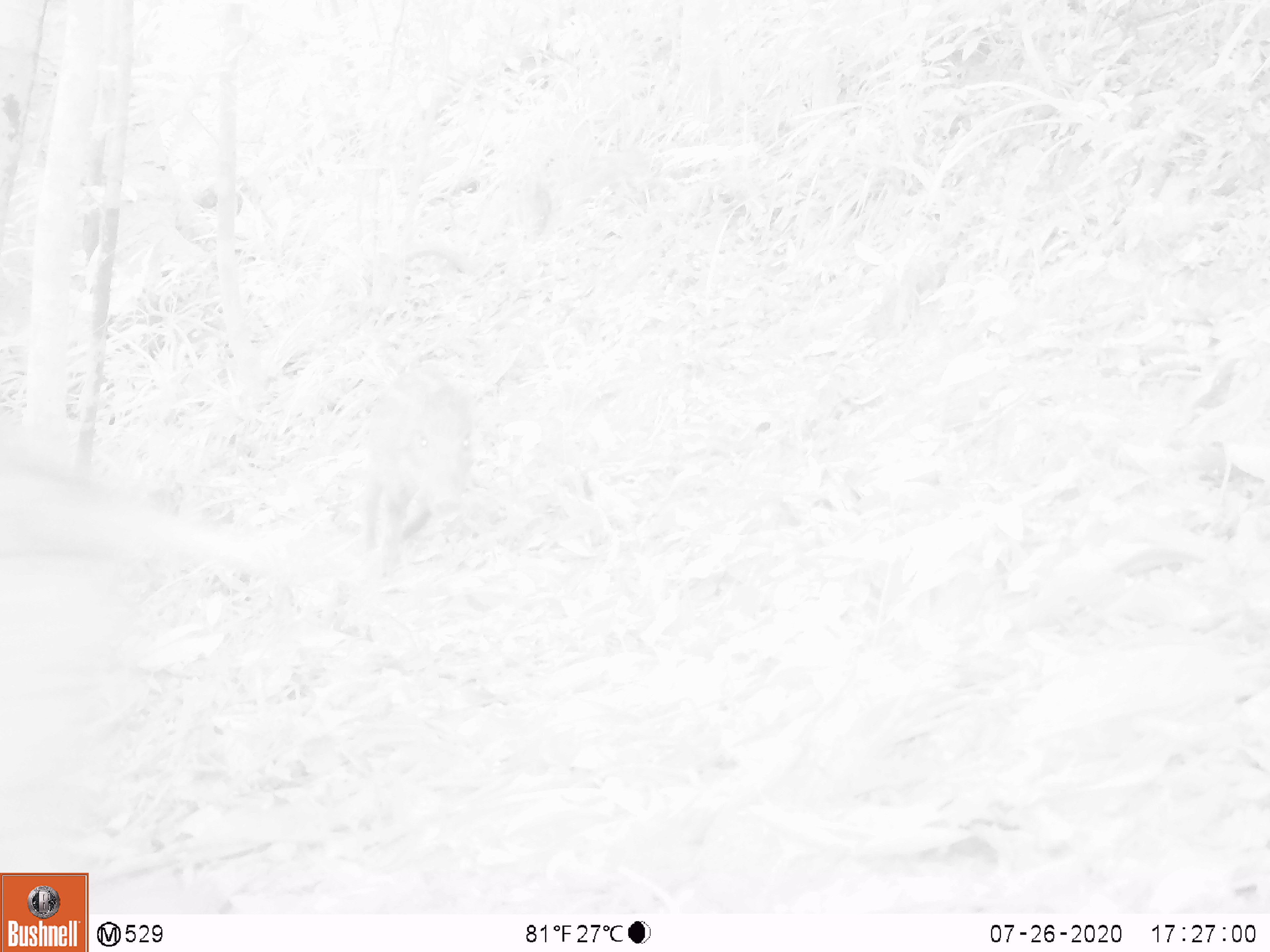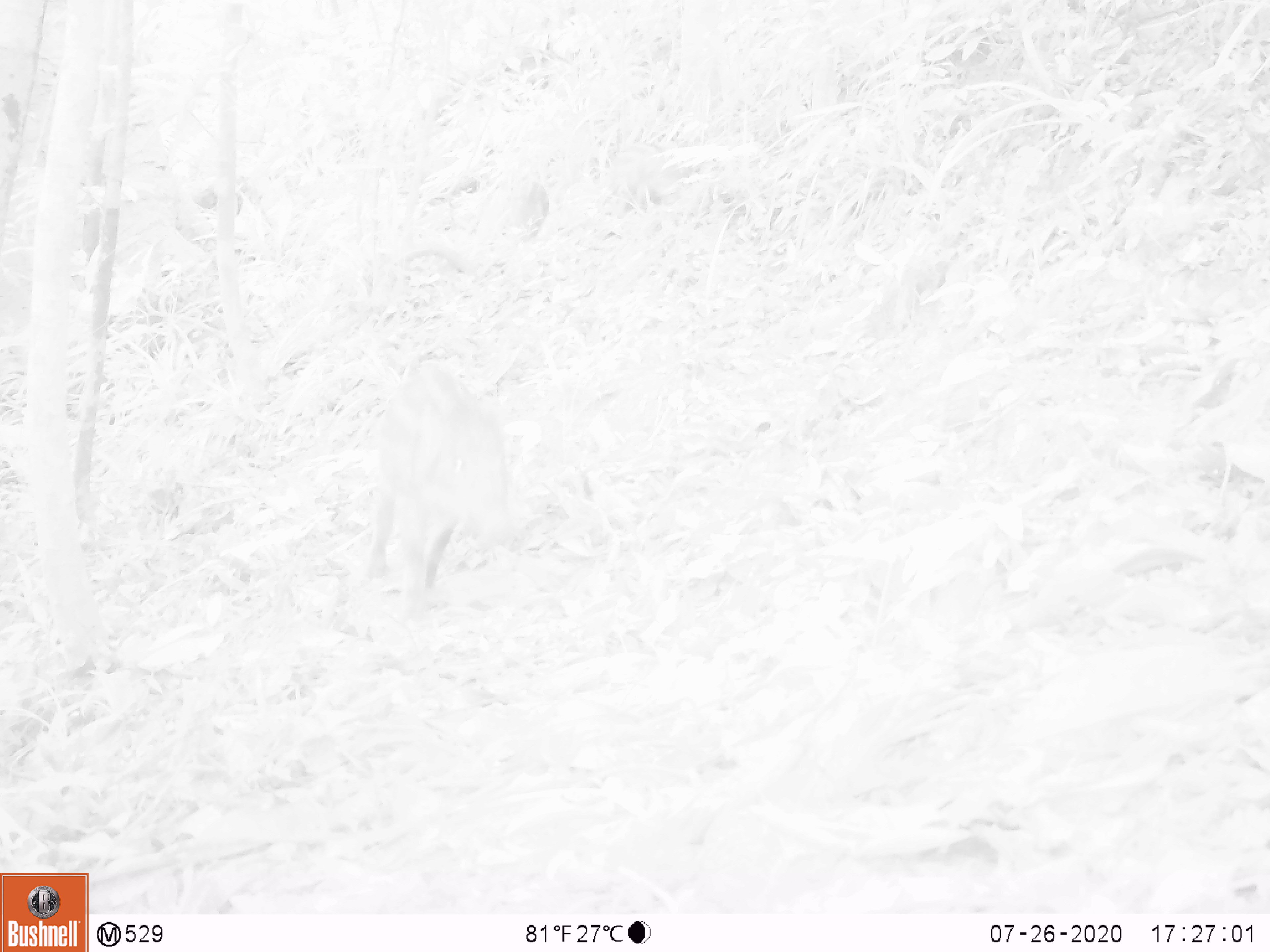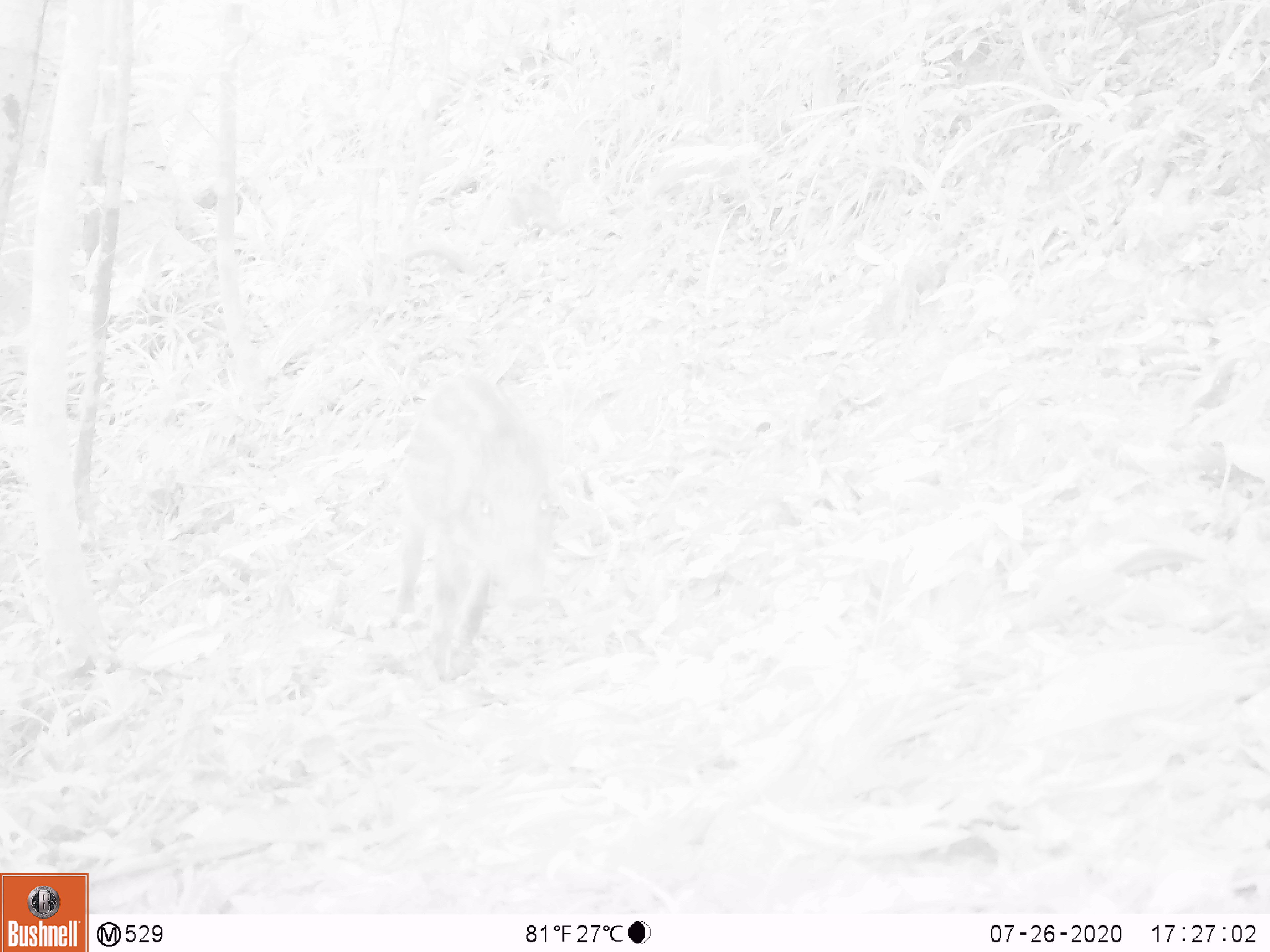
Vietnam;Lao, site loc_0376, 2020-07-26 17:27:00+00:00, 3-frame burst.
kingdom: Animalia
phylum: Chordata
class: Mammalia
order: Artiodactyla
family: Suidae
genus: Sus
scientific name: Sus scrofa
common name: eurasian wild pig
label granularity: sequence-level